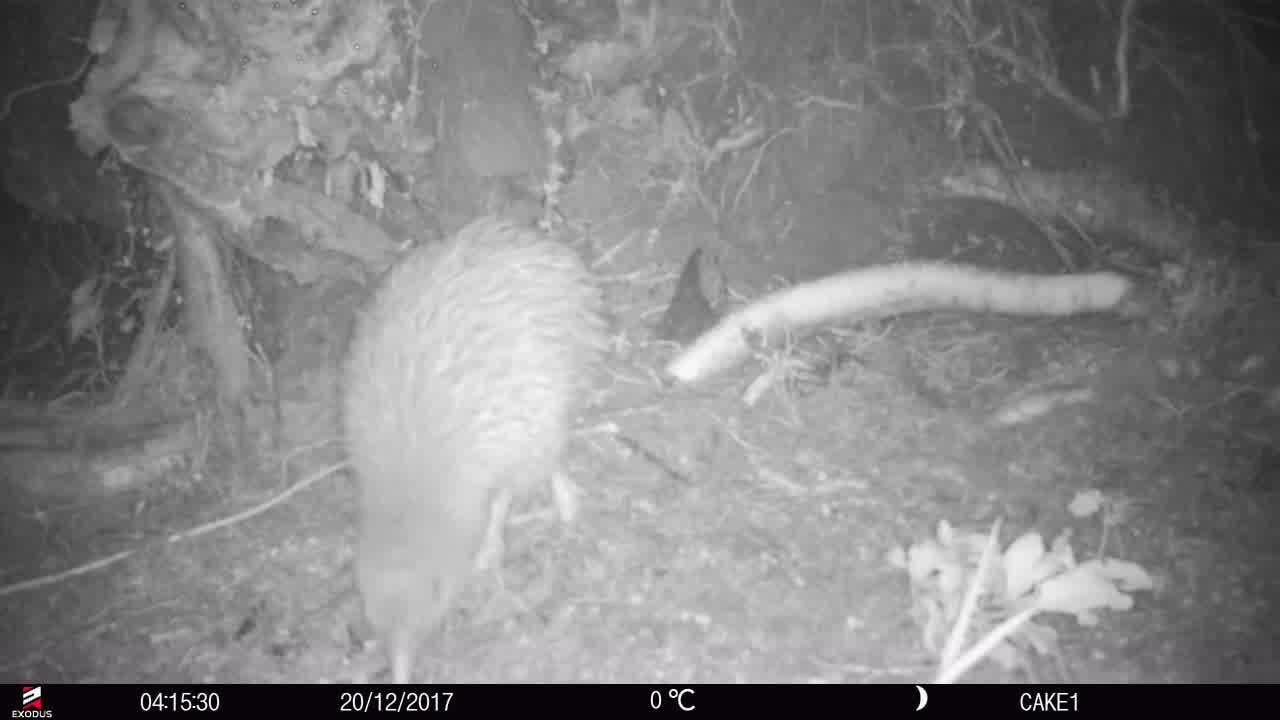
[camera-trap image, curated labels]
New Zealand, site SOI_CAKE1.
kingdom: Animalia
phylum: Chordata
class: Aves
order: Apterygiformes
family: Apterygidae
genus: Apteryx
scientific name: Apteryx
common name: kiwi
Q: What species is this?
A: Kiwi (Apteryx).